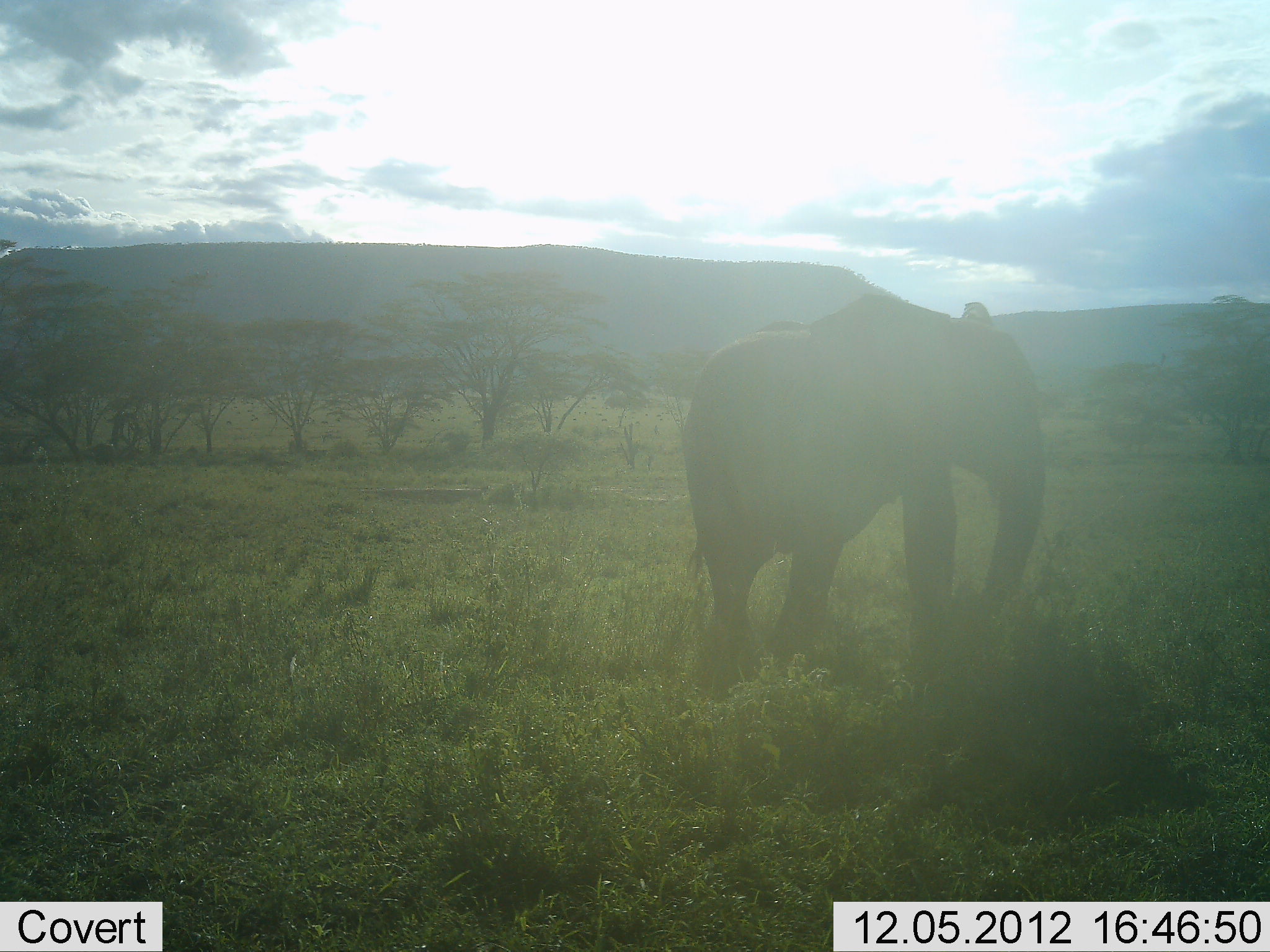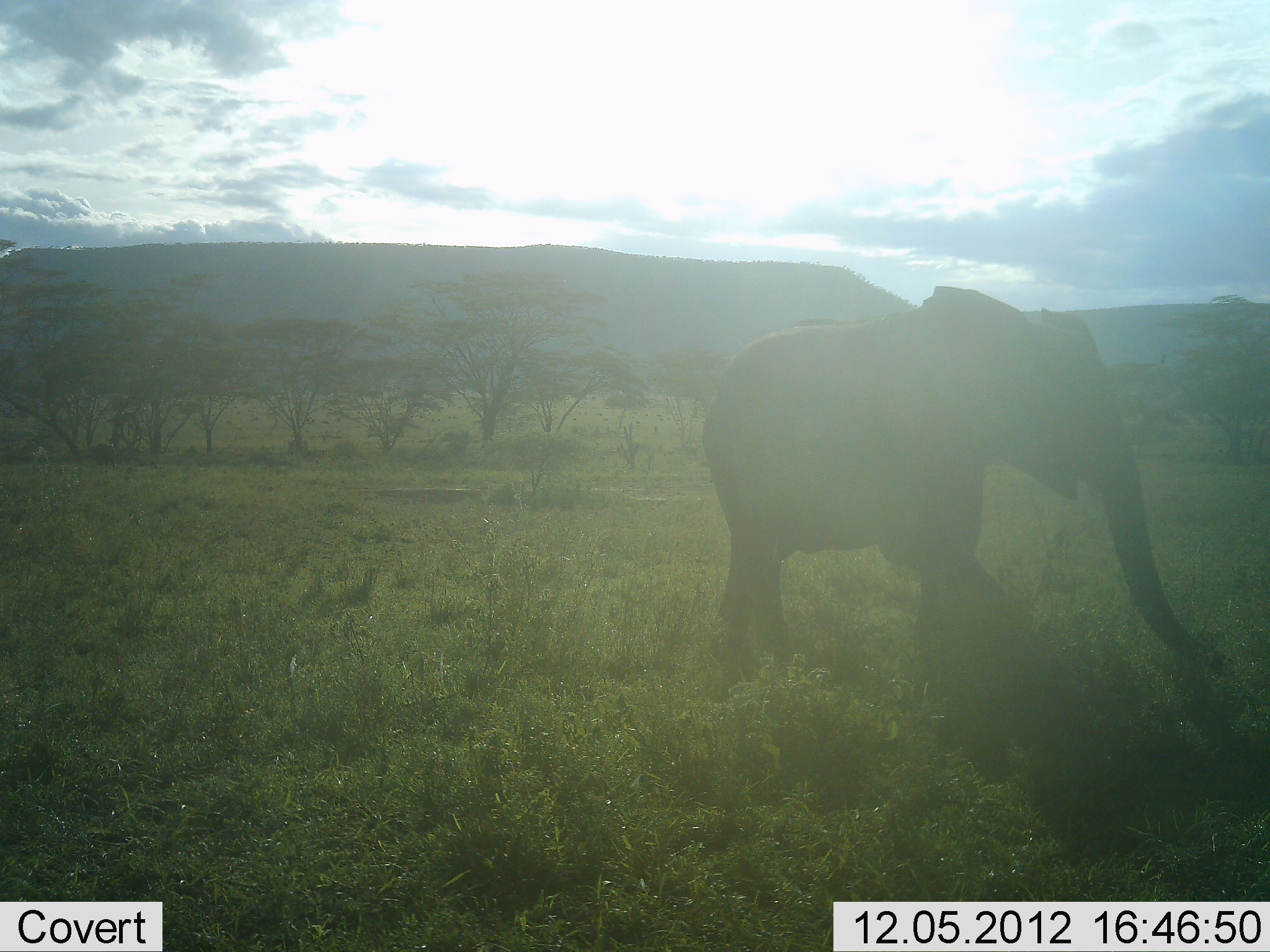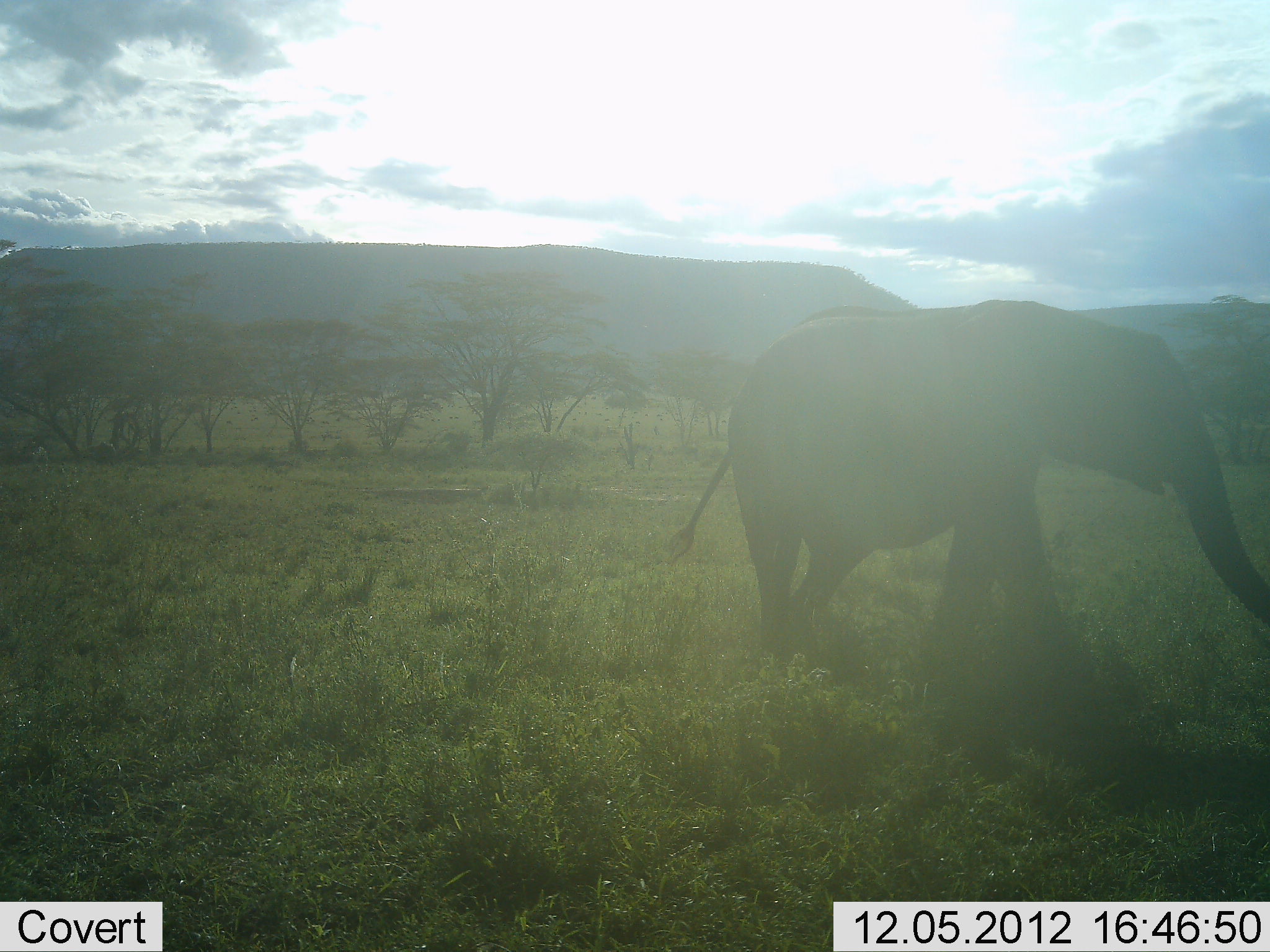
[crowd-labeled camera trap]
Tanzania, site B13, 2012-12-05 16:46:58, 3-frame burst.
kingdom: Animalia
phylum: Chordata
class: Mammalia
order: Proboscidea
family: Elephantidae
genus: Loxodonta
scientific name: Loxodonta africana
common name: african bush elephant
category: elephant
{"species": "elephant (african bush elephant) (Loxodonta africana)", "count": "1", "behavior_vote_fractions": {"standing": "10%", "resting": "0%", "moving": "100%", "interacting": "0%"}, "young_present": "20%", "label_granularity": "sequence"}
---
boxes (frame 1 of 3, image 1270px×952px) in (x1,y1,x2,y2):
animal: (682,293,1054,698)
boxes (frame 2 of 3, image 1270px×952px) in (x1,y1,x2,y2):
animal: (702,285,1210,682)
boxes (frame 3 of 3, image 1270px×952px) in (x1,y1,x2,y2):
animal: (660,299,1270,657)